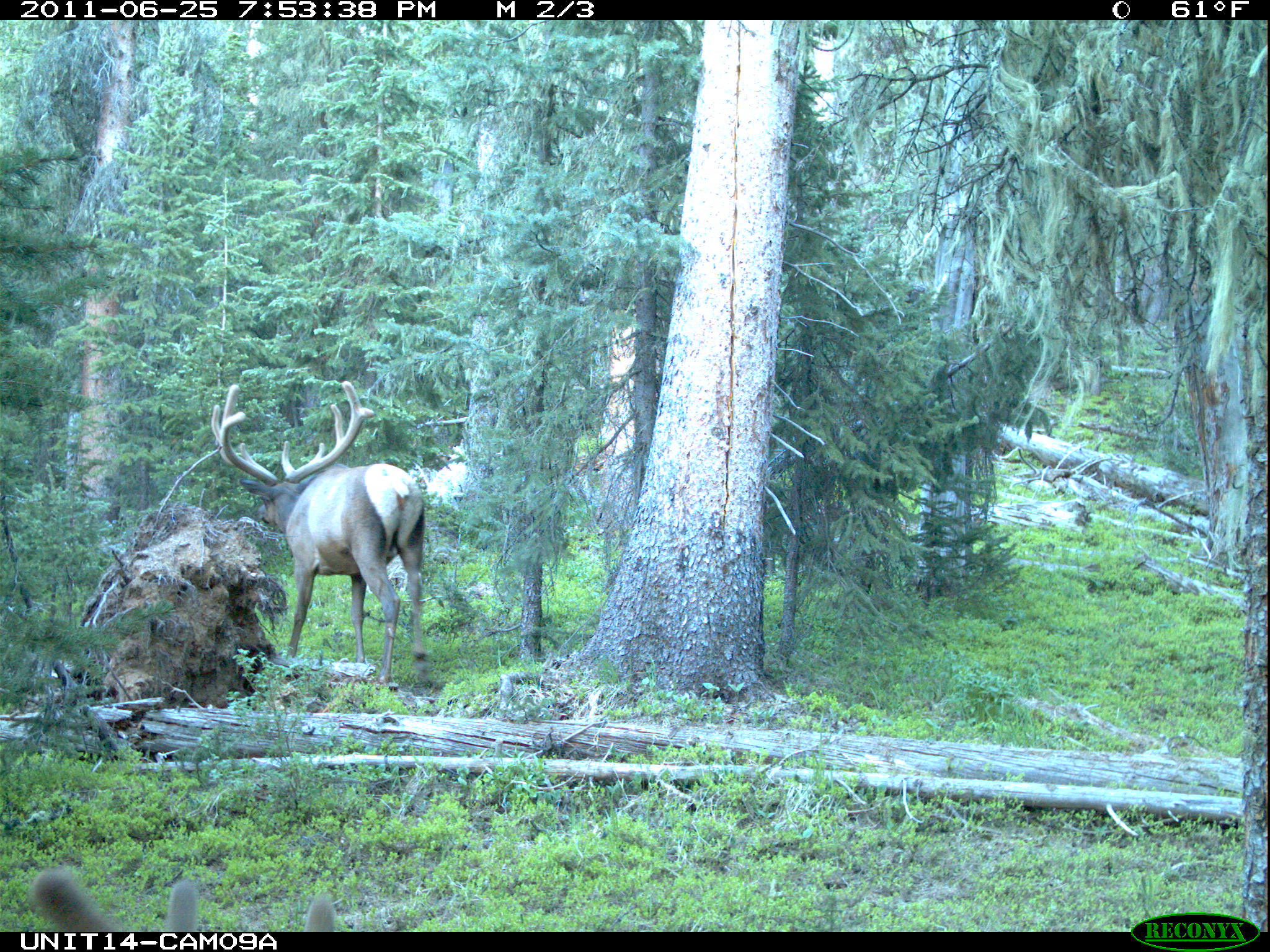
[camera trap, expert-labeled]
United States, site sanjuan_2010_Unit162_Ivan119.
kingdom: Animalia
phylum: Chordata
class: Mammalia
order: Artiodactyla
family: Cervidae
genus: Cervus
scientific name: Cervus elaphus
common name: red deer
Cervus elaphus (red deer).